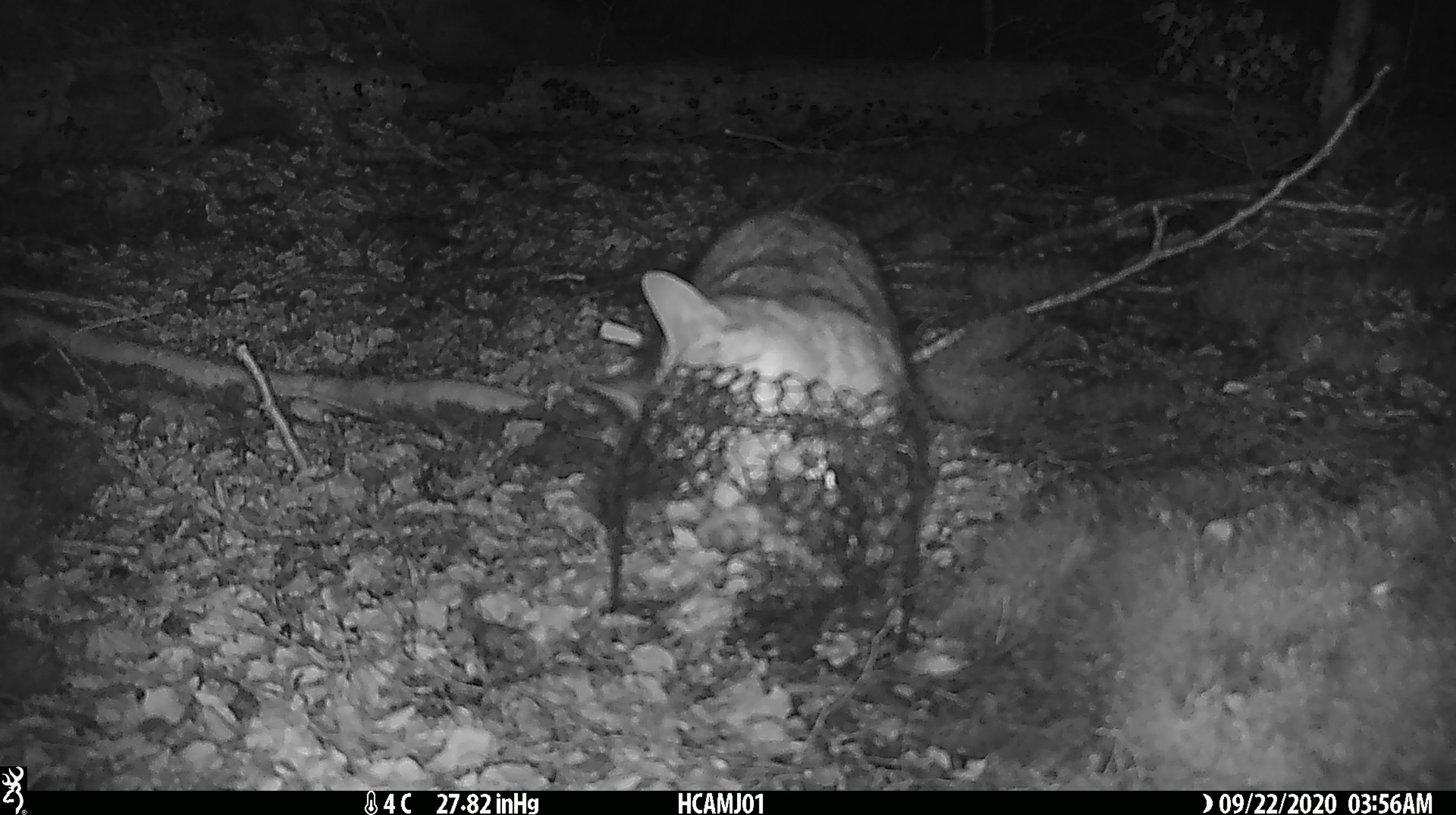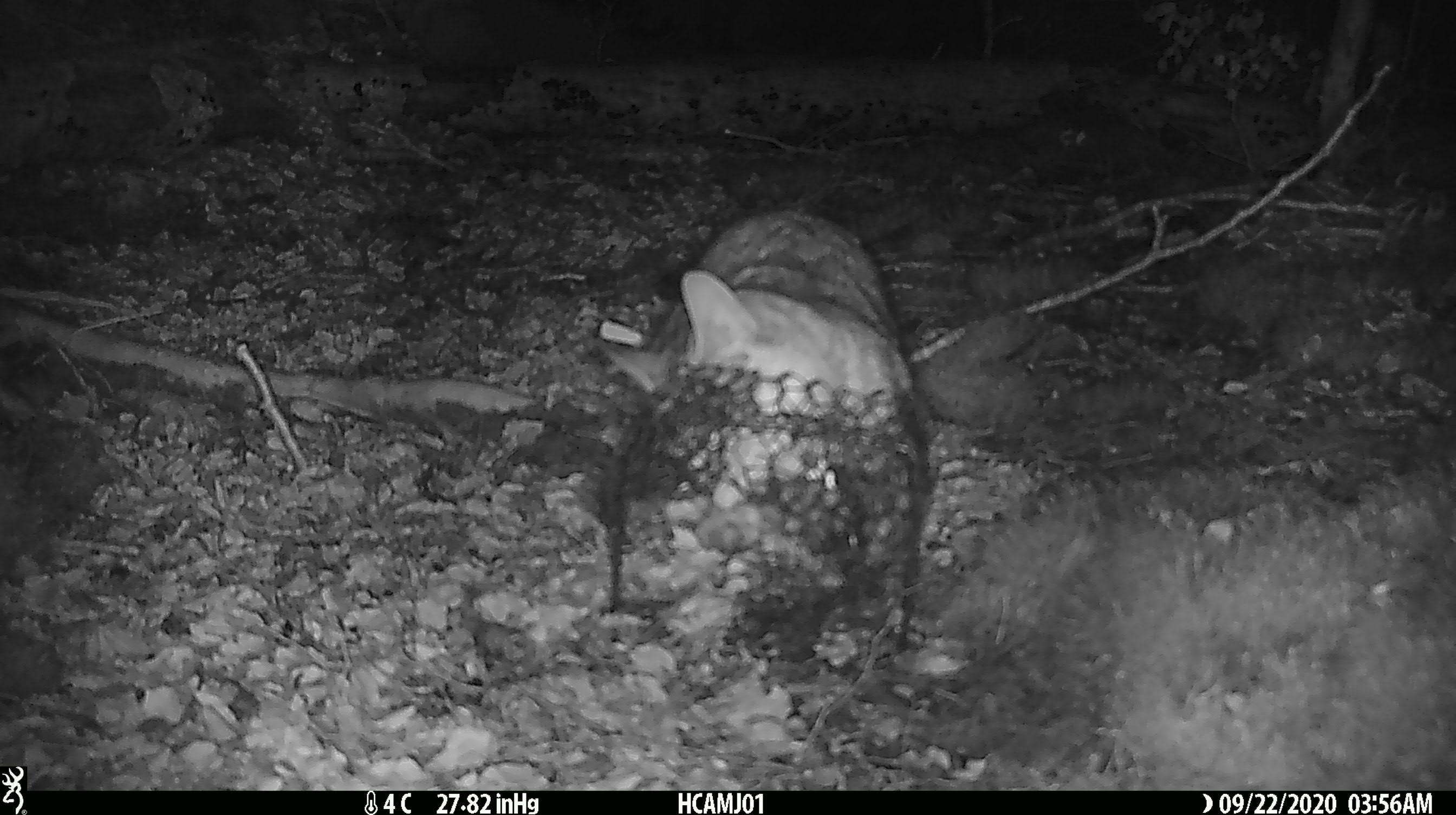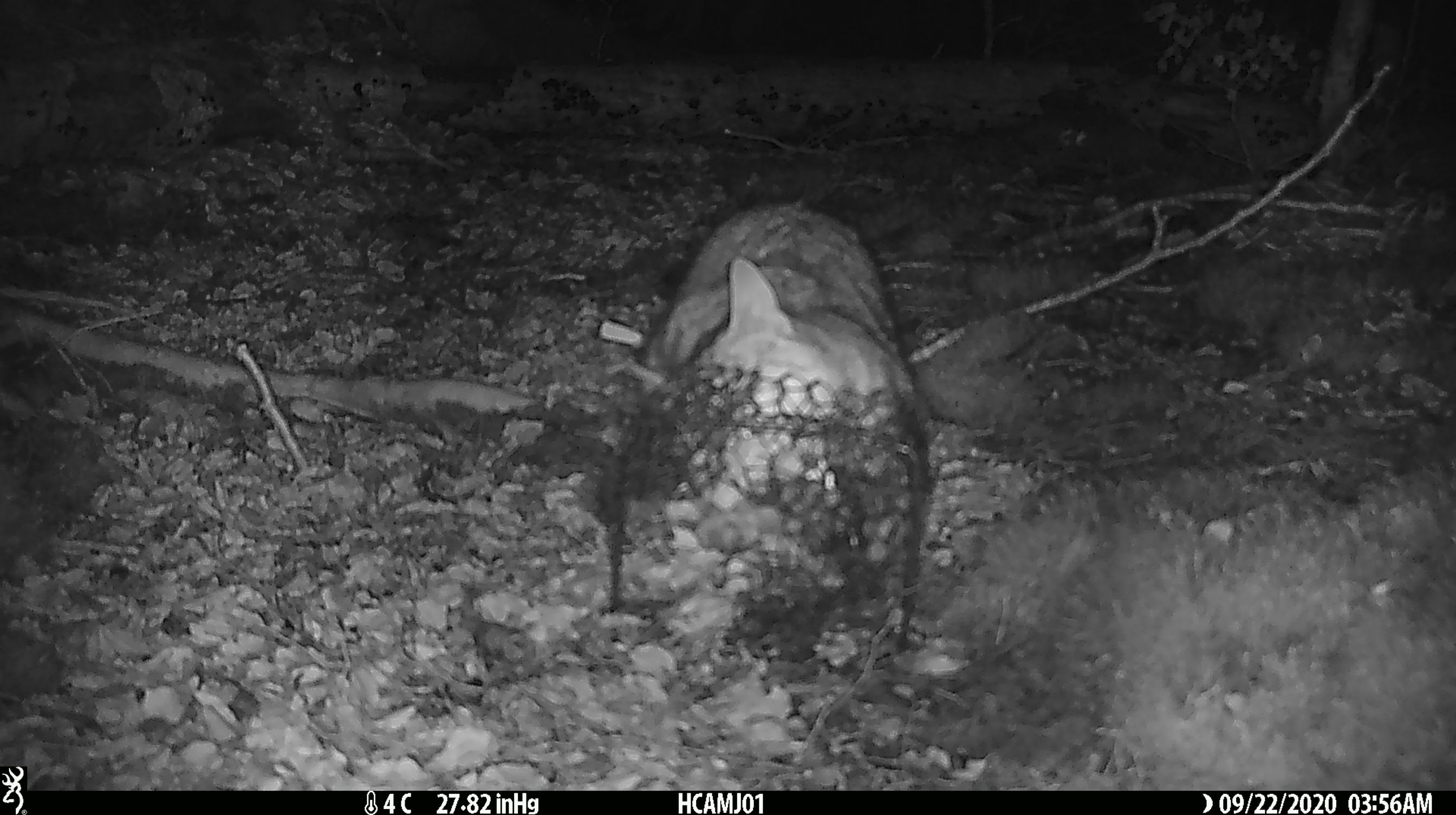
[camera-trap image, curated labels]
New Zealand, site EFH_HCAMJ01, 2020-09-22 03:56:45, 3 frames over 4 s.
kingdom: Animalia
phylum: Chordata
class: Mammalia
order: Carnivora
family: Felidae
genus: Felis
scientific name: Felis catus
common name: domestic cat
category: cat